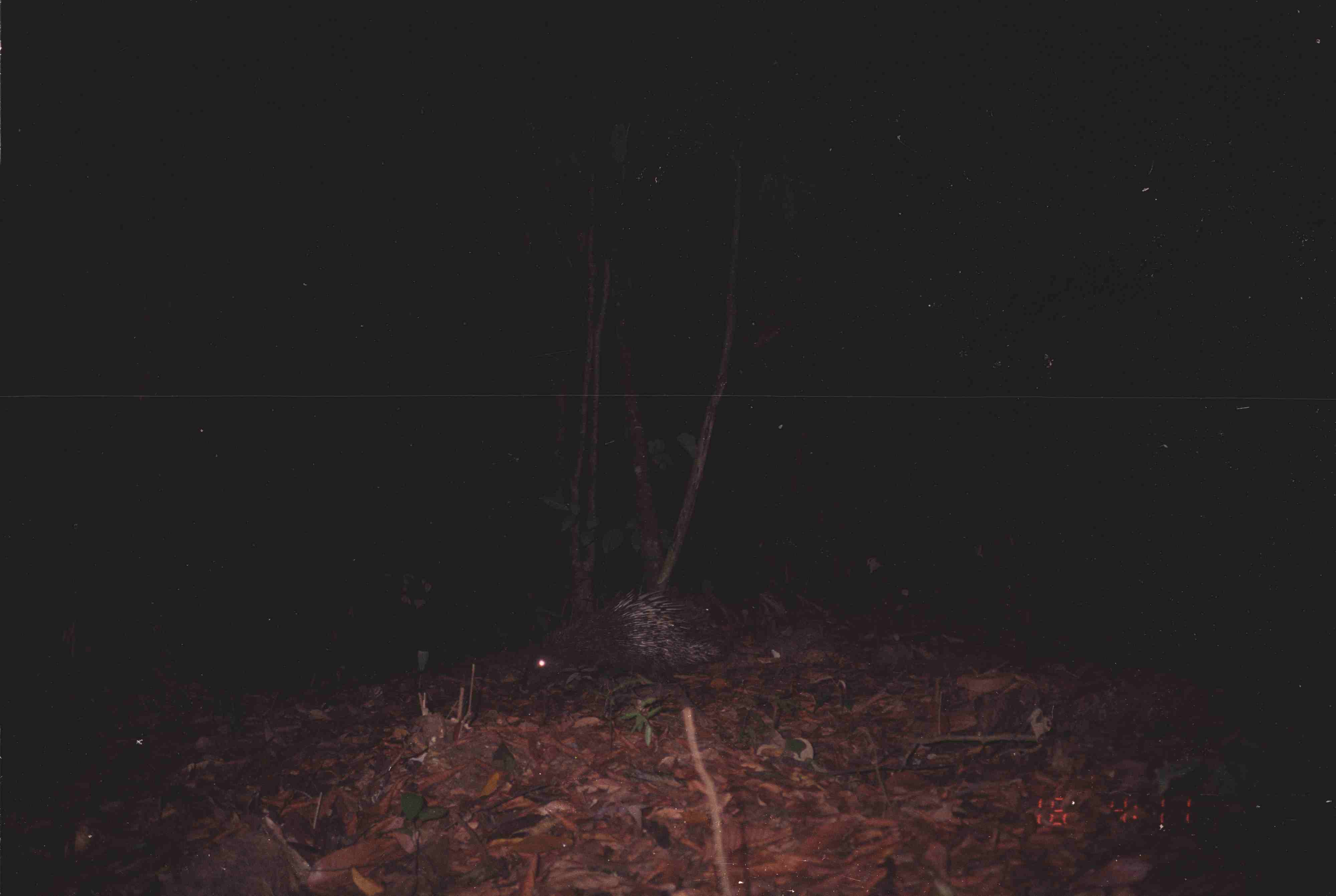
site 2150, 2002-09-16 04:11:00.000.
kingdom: Animalia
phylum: Chordata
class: Mammalia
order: Rodentia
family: Hystricidae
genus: Hystrix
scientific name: Hystrix brachyura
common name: east asian porcupine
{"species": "Hystrix brachyura (east asian porcupine)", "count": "1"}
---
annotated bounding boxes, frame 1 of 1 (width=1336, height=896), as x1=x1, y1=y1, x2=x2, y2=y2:
hystrix brachyura: x1=514, y1=588, x2=739, y2=717